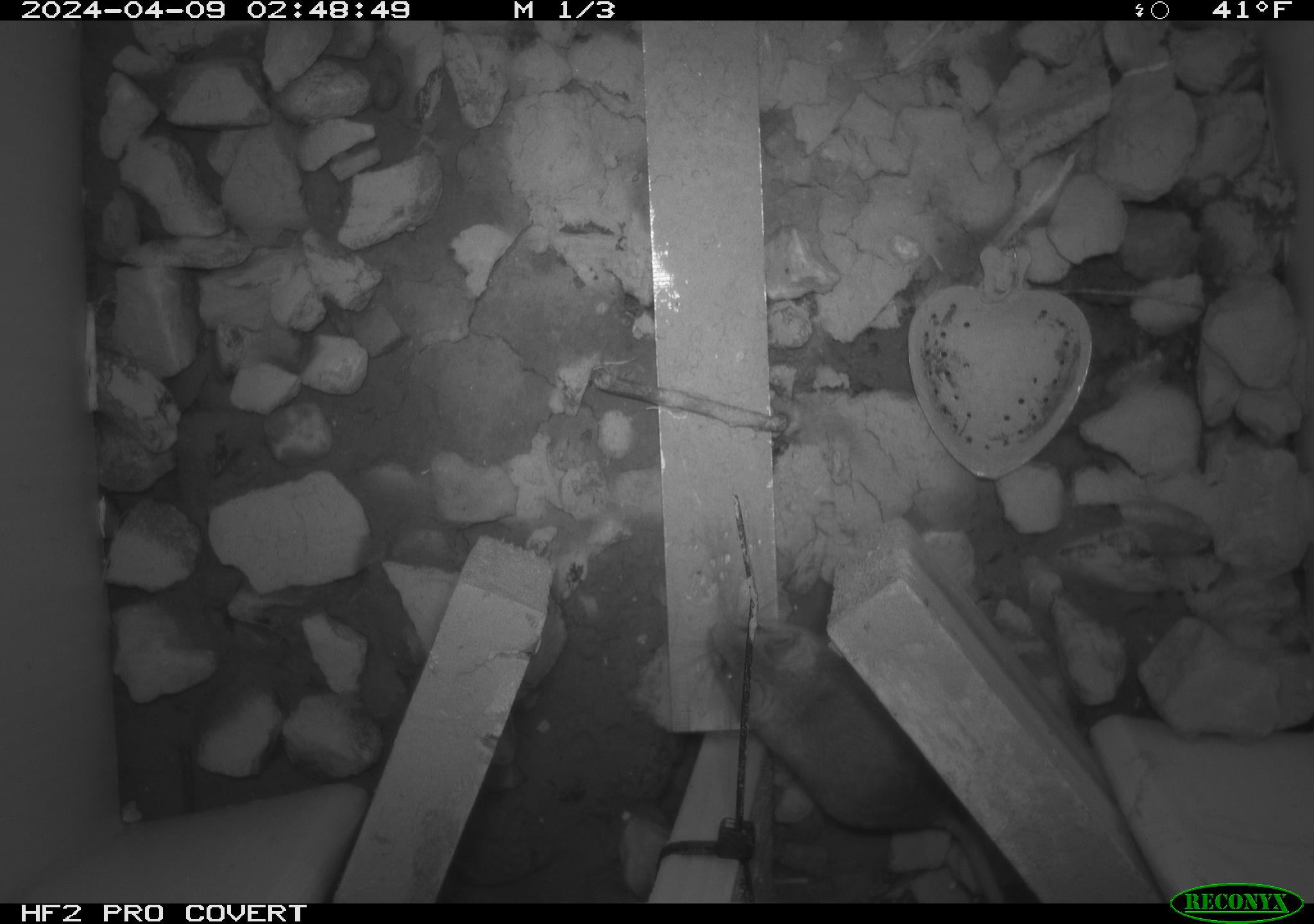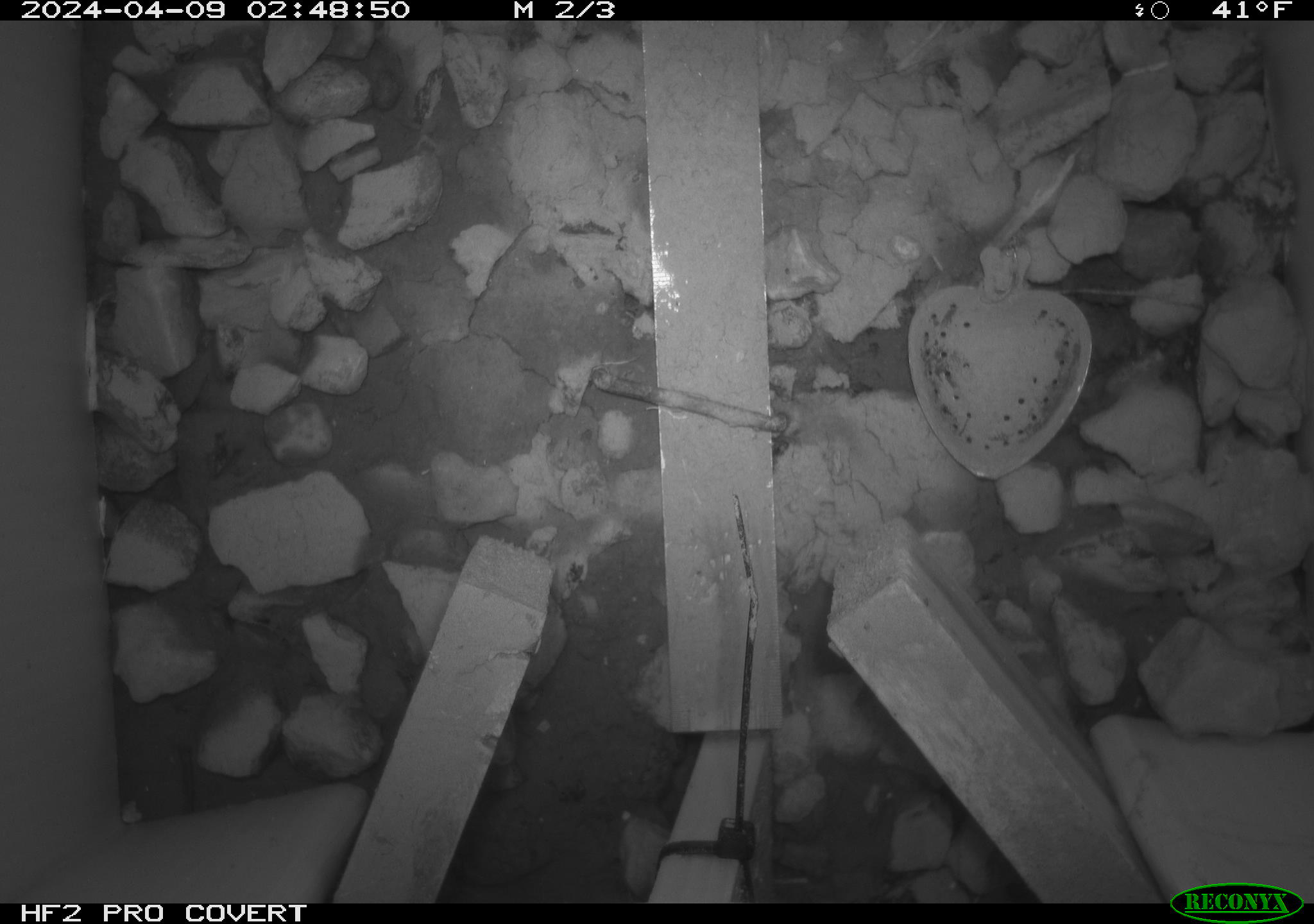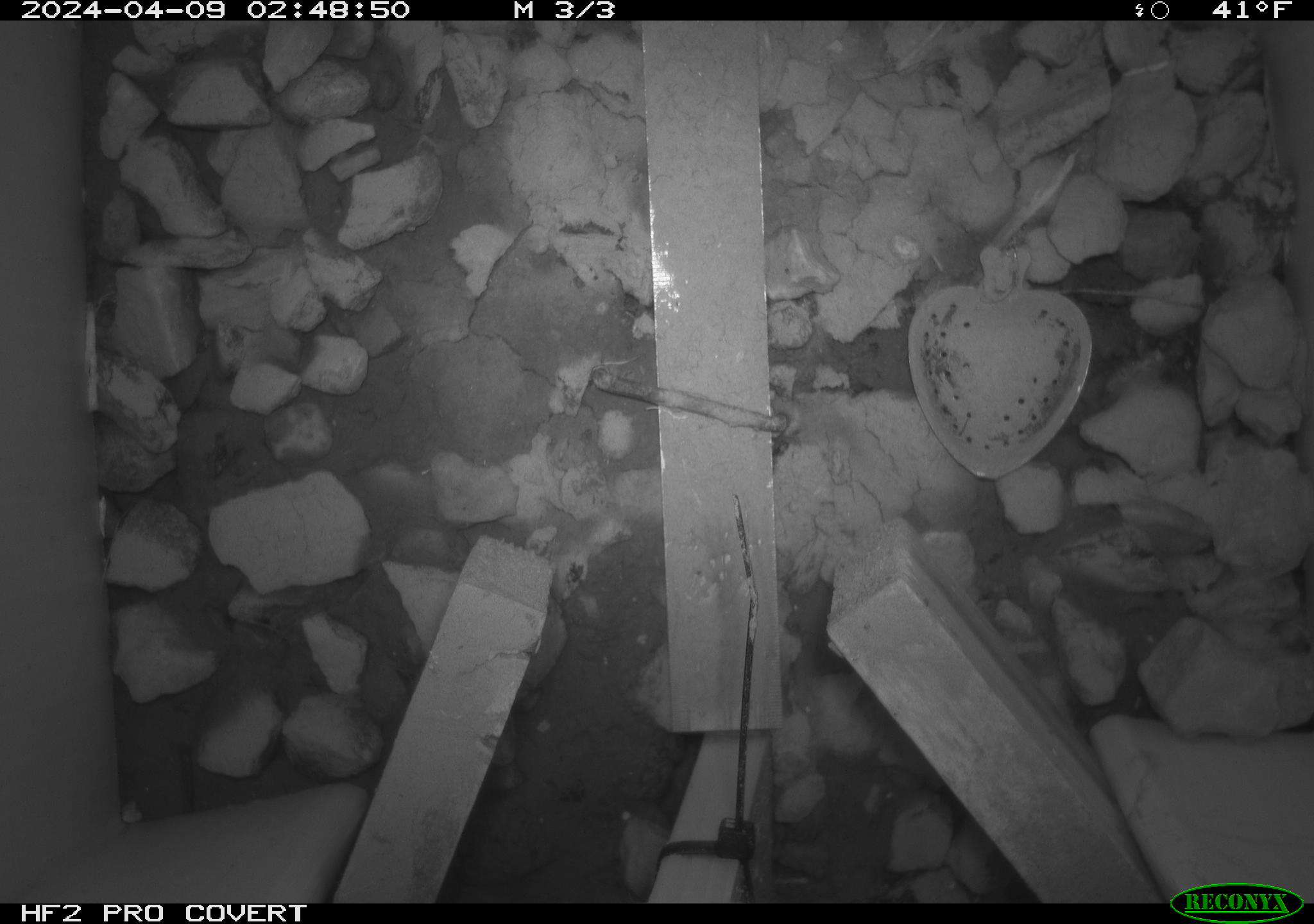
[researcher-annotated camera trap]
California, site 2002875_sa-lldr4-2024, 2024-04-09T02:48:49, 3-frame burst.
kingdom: Animalia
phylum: Chordata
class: Mammalia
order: Rodentia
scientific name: Rodentia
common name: mouse species